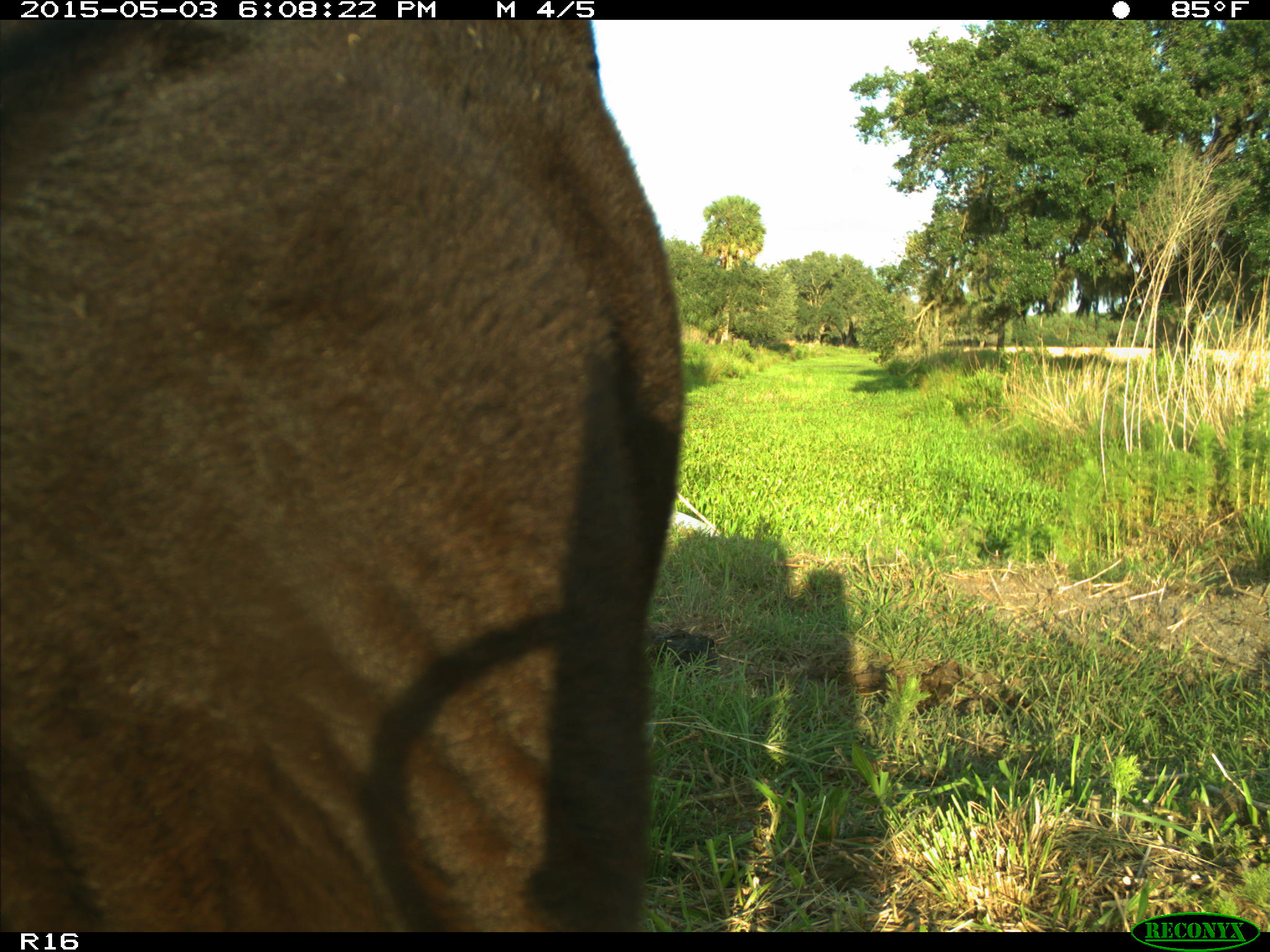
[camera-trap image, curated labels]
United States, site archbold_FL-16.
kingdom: Animalia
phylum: Chordata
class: Mammalia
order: Artiodactyla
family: Bovidae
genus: Bos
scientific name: Bos taurus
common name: domestic cow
Bos taurus (domestic cow).